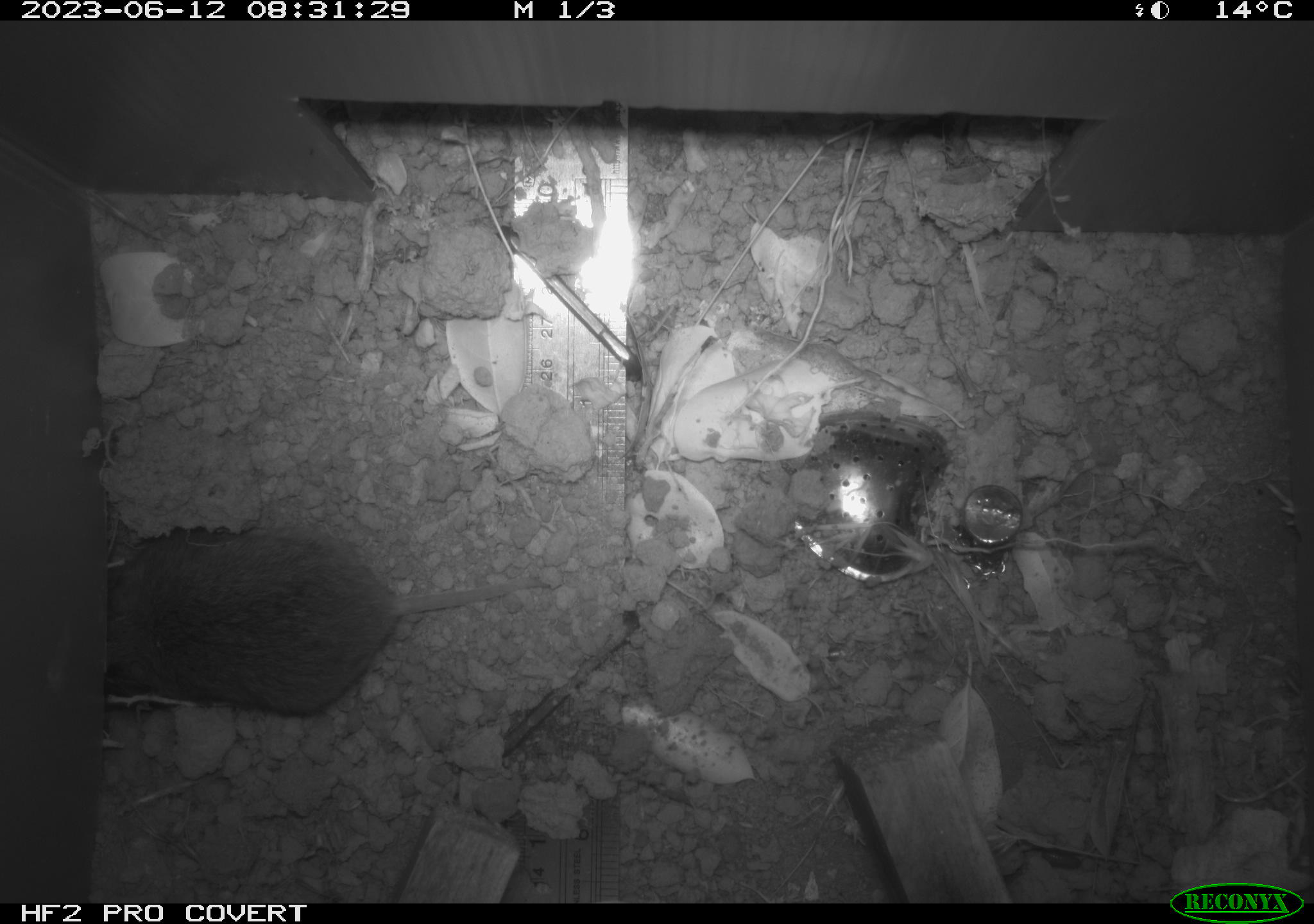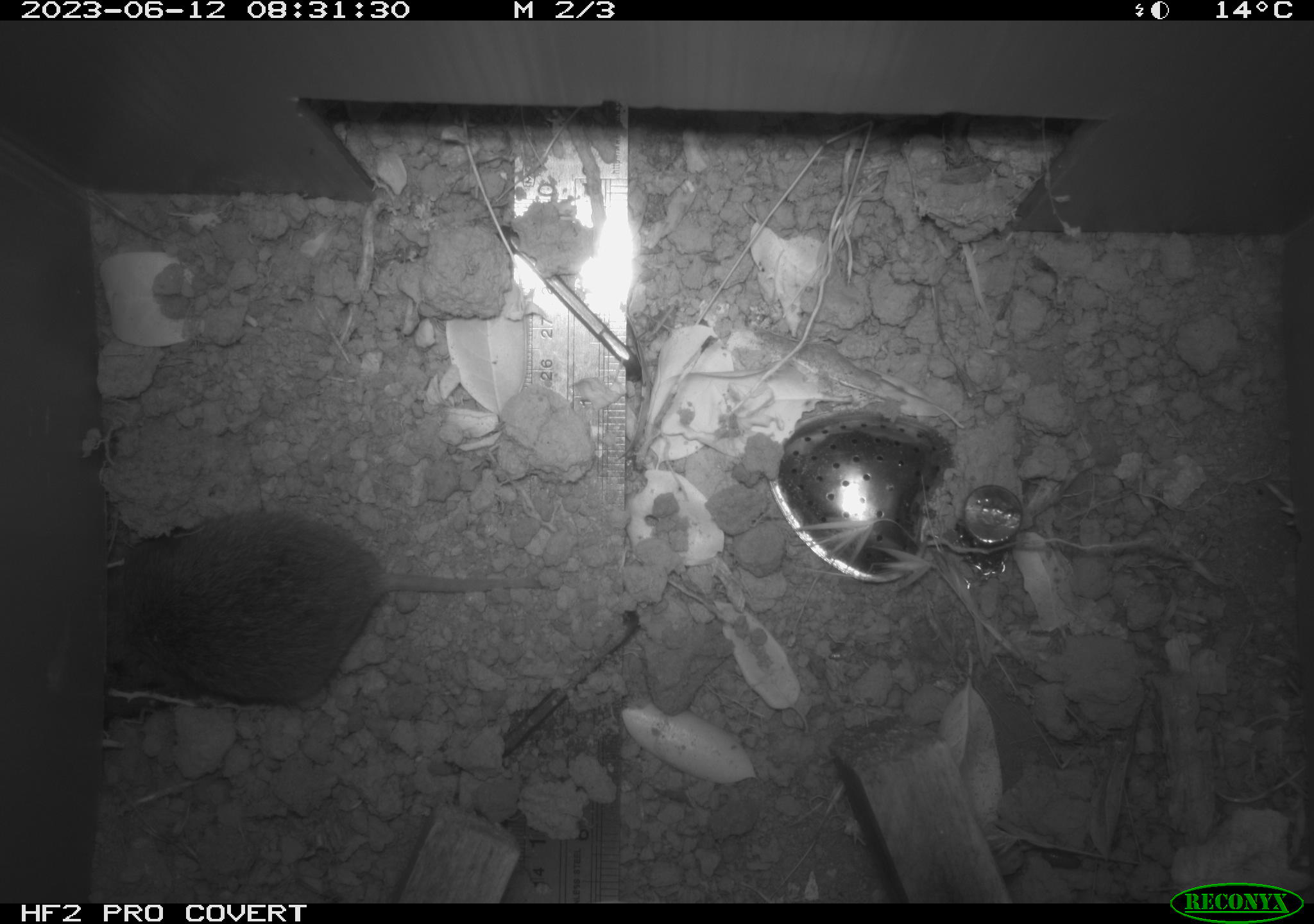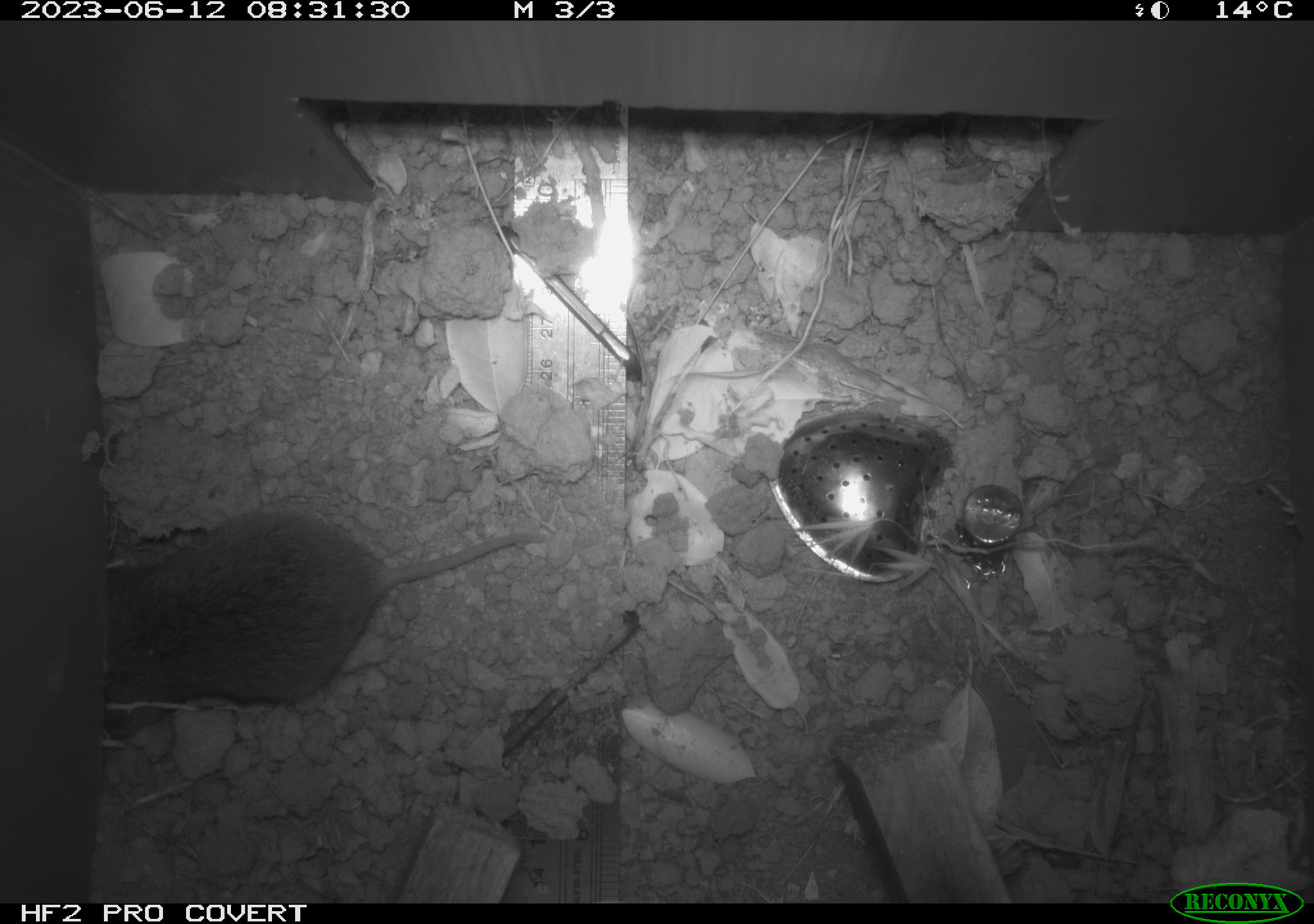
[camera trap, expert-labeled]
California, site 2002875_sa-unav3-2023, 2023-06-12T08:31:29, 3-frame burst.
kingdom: Animalia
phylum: Chordata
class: Mammalia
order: Rodentia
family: Cricetidae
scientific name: Arvicolinae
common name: voles, lemmings, and muskrats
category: arvicolinae subfamily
Arvicolinae subfamily (voles, lemmings, and muskrats) (Arvicolinae).